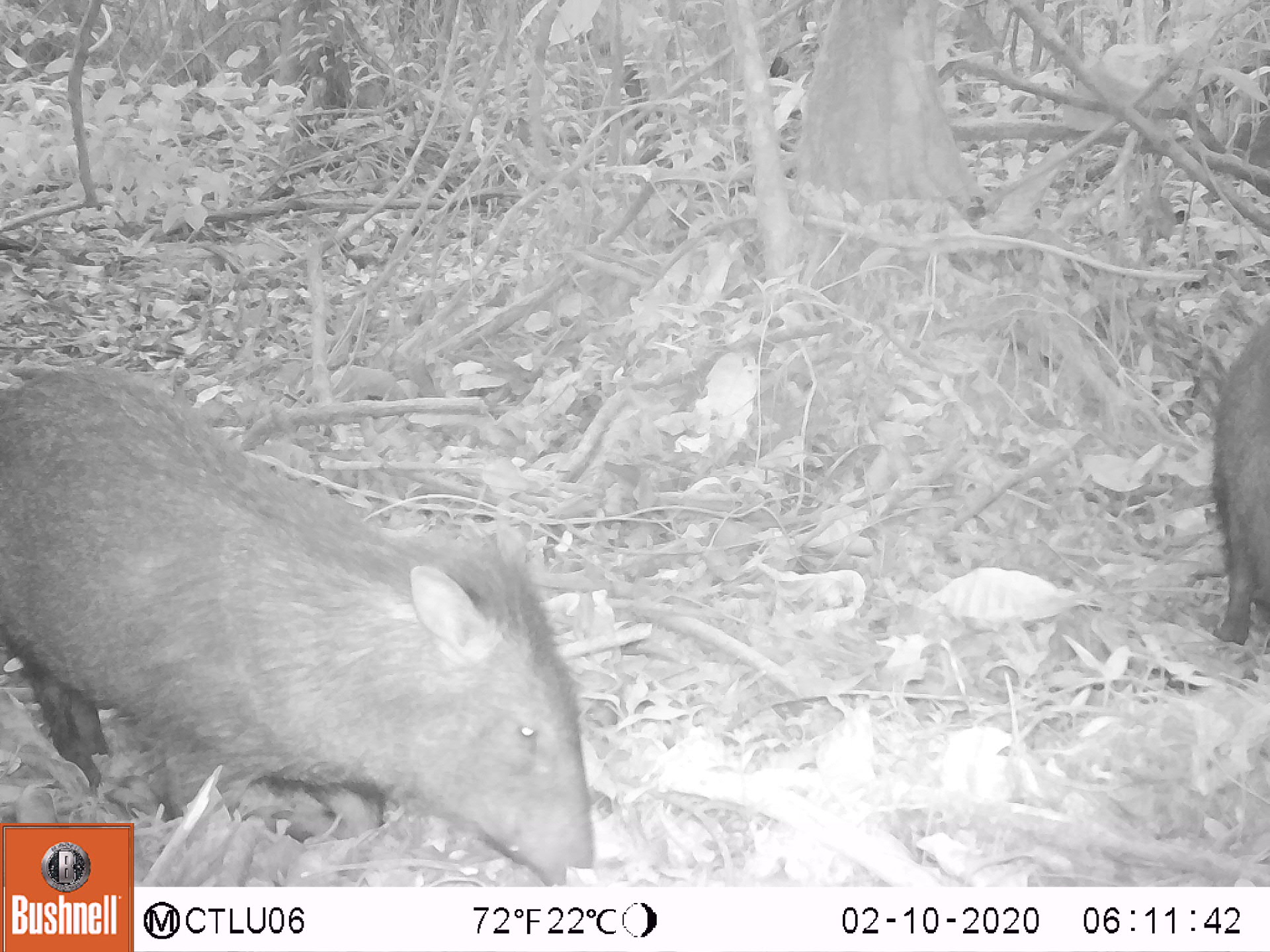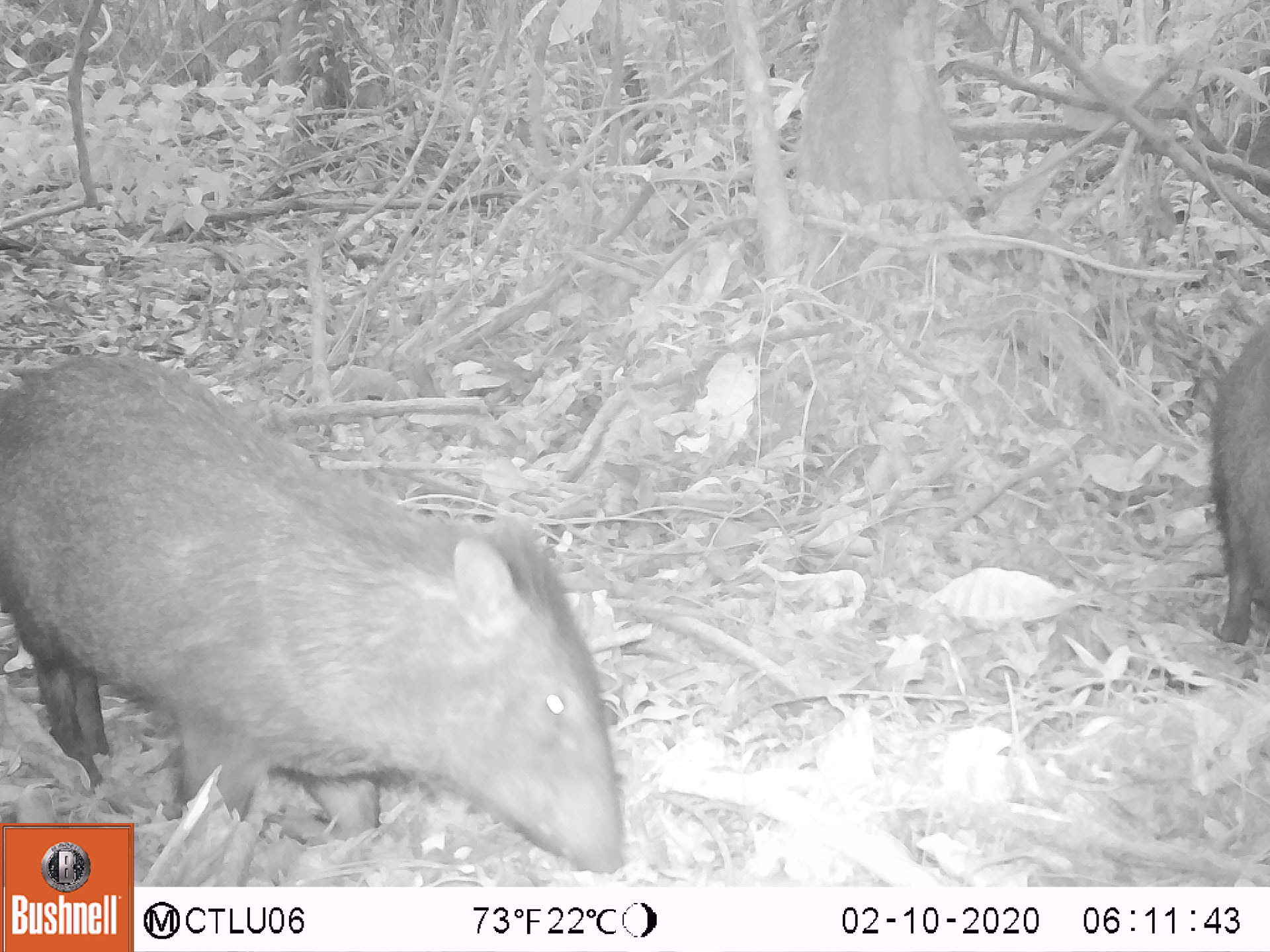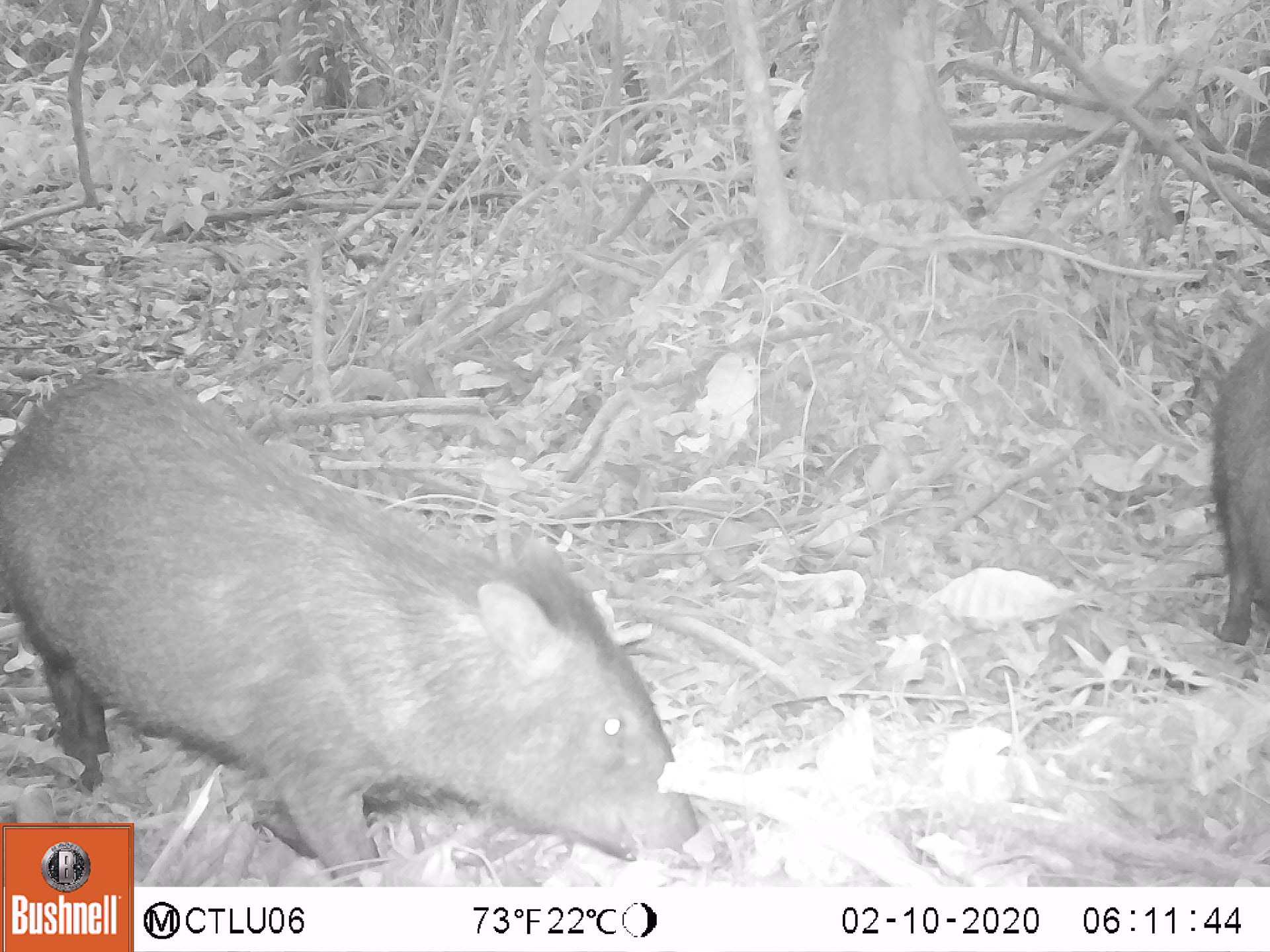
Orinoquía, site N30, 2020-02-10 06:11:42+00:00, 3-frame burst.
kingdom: Animalia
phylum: Chordata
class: Mammalia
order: Artiodactyla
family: Tayassuidae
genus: Pecari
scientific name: Pecari tajacu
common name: collared peccary